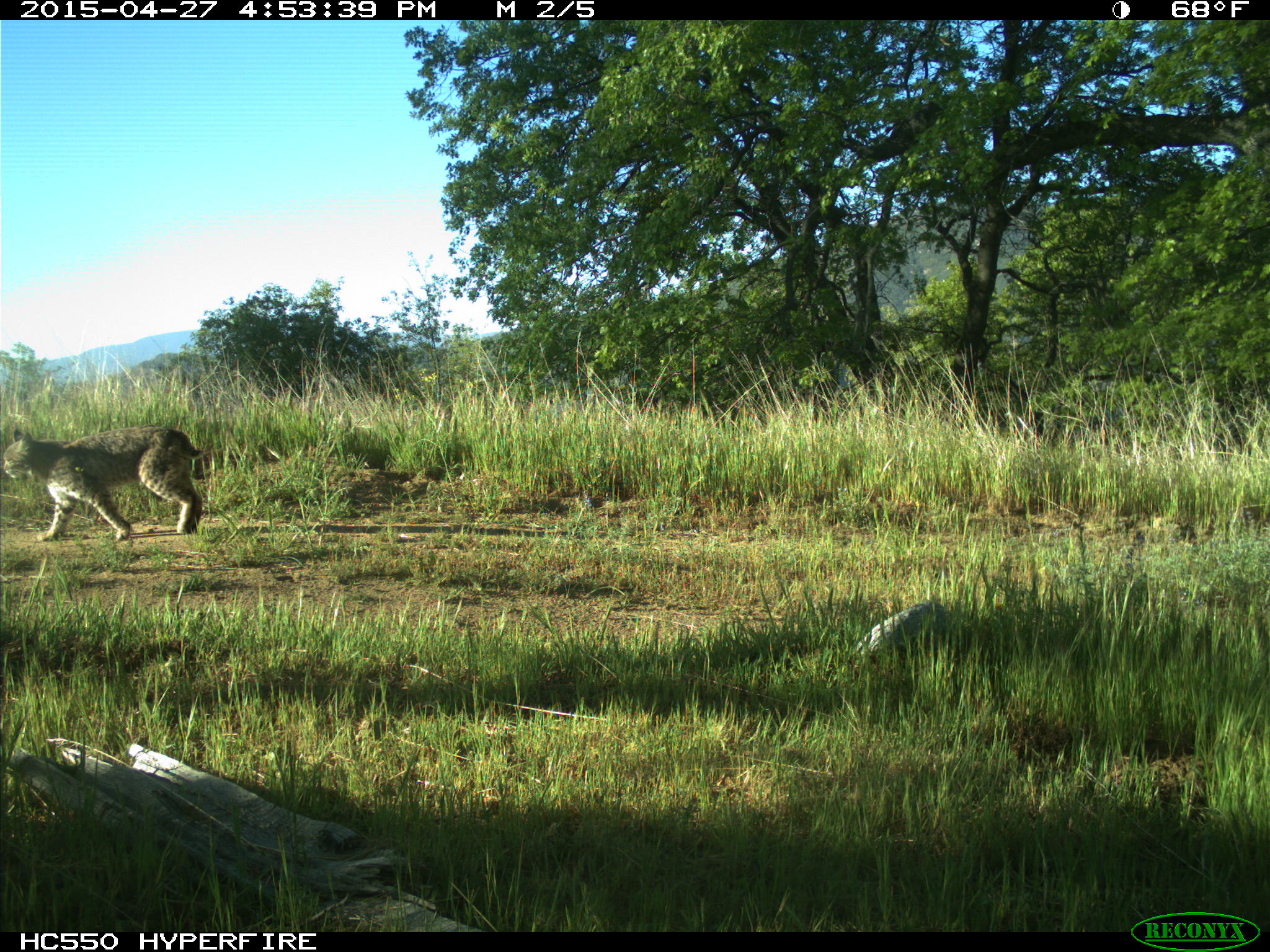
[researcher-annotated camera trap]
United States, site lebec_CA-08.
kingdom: Animalia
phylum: Chordata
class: Mammalia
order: Carnivora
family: Felidae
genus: Lynx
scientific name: Lynx rufus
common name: bobcat